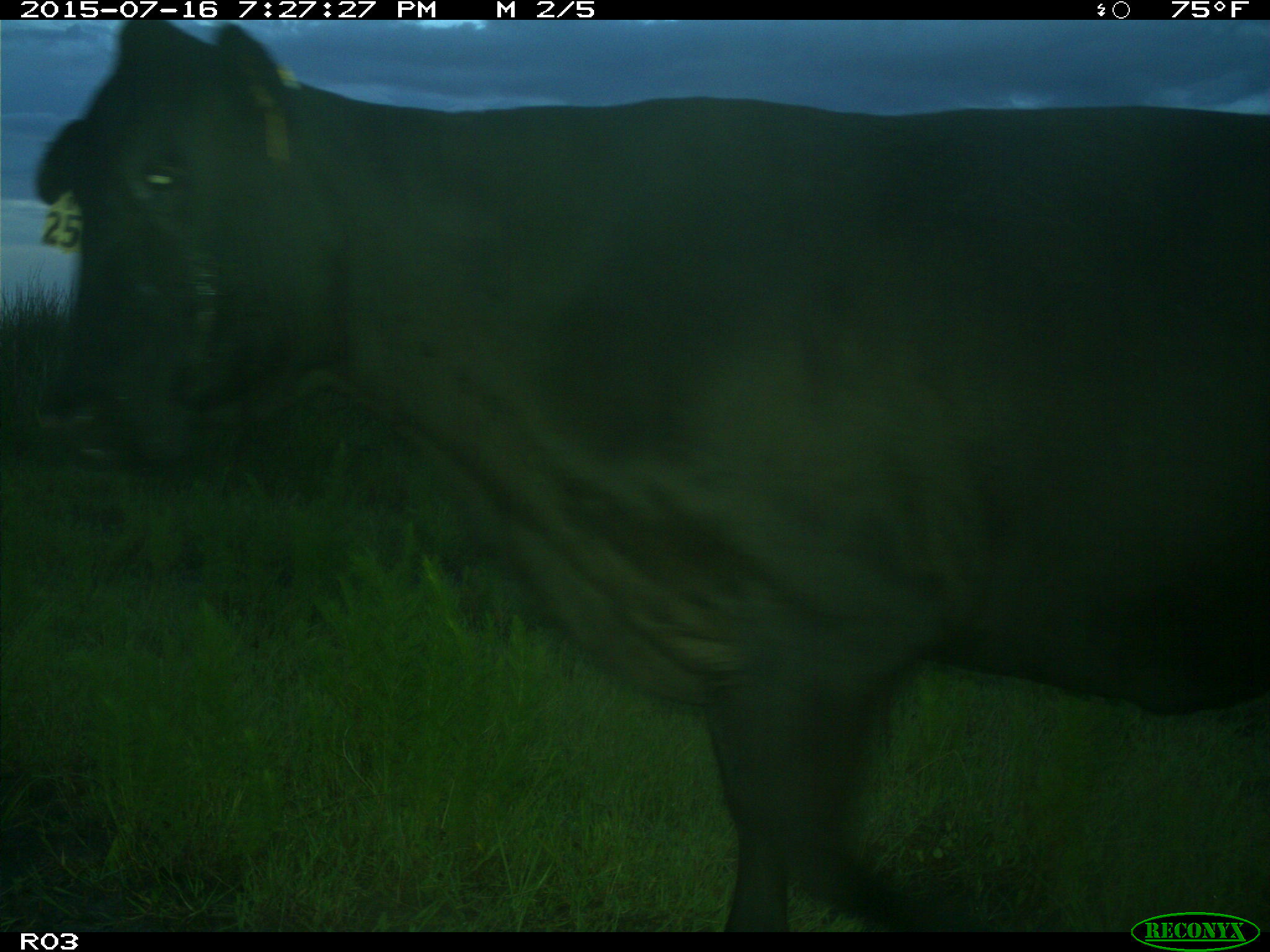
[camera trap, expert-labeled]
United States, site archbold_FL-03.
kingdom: Animalia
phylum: Chordata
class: Mammalia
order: Artiodactyla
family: Bovidae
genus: Bos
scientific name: Bos taurus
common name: domestic cow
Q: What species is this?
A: Bos taurus (domestic cow).